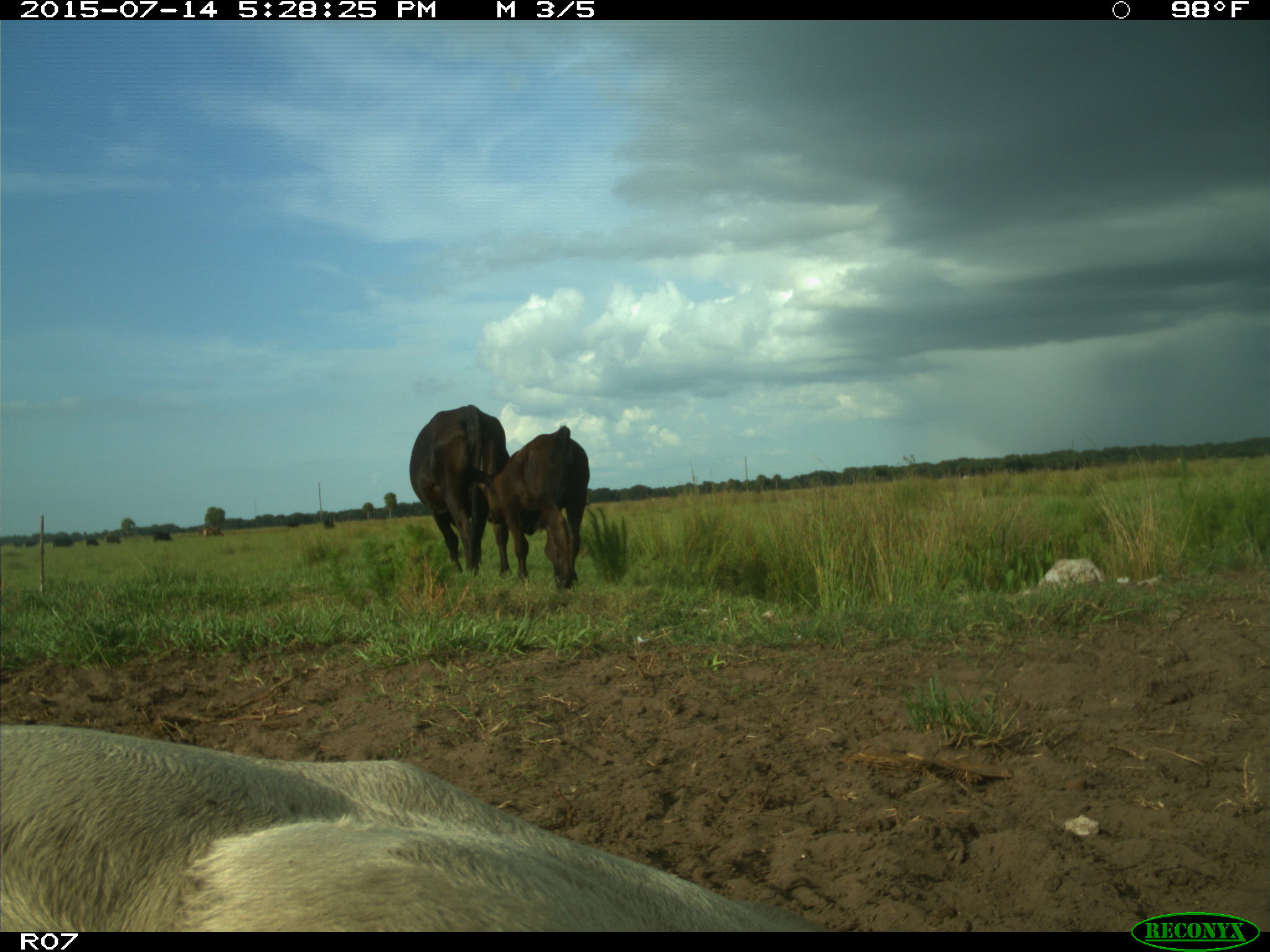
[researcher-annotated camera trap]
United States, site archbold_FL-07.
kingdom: Animalia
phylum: Chordata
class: Mammalia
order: Artiodactyla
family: Bovidae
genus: Bos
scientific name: Bos taurus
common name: domestic cow